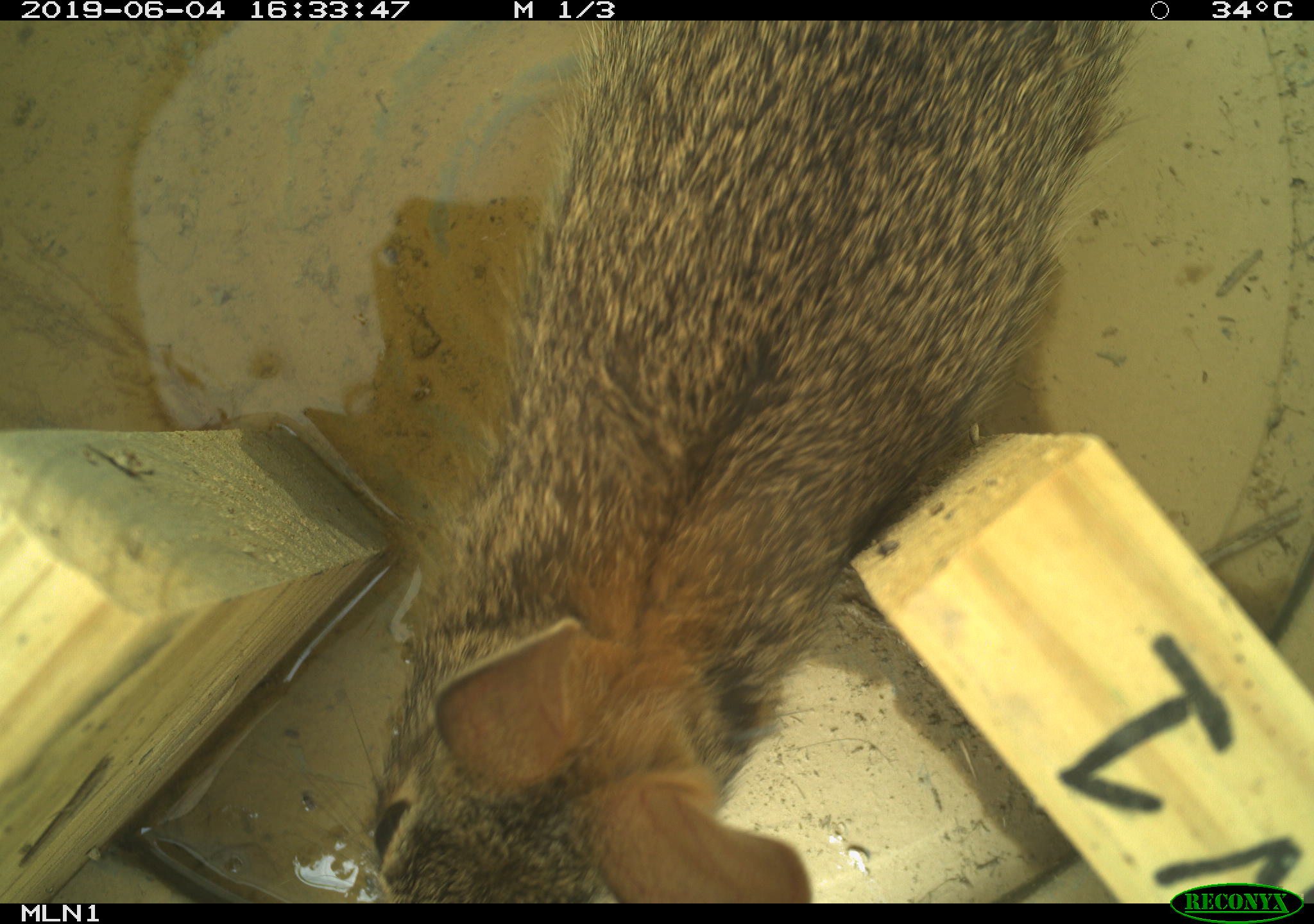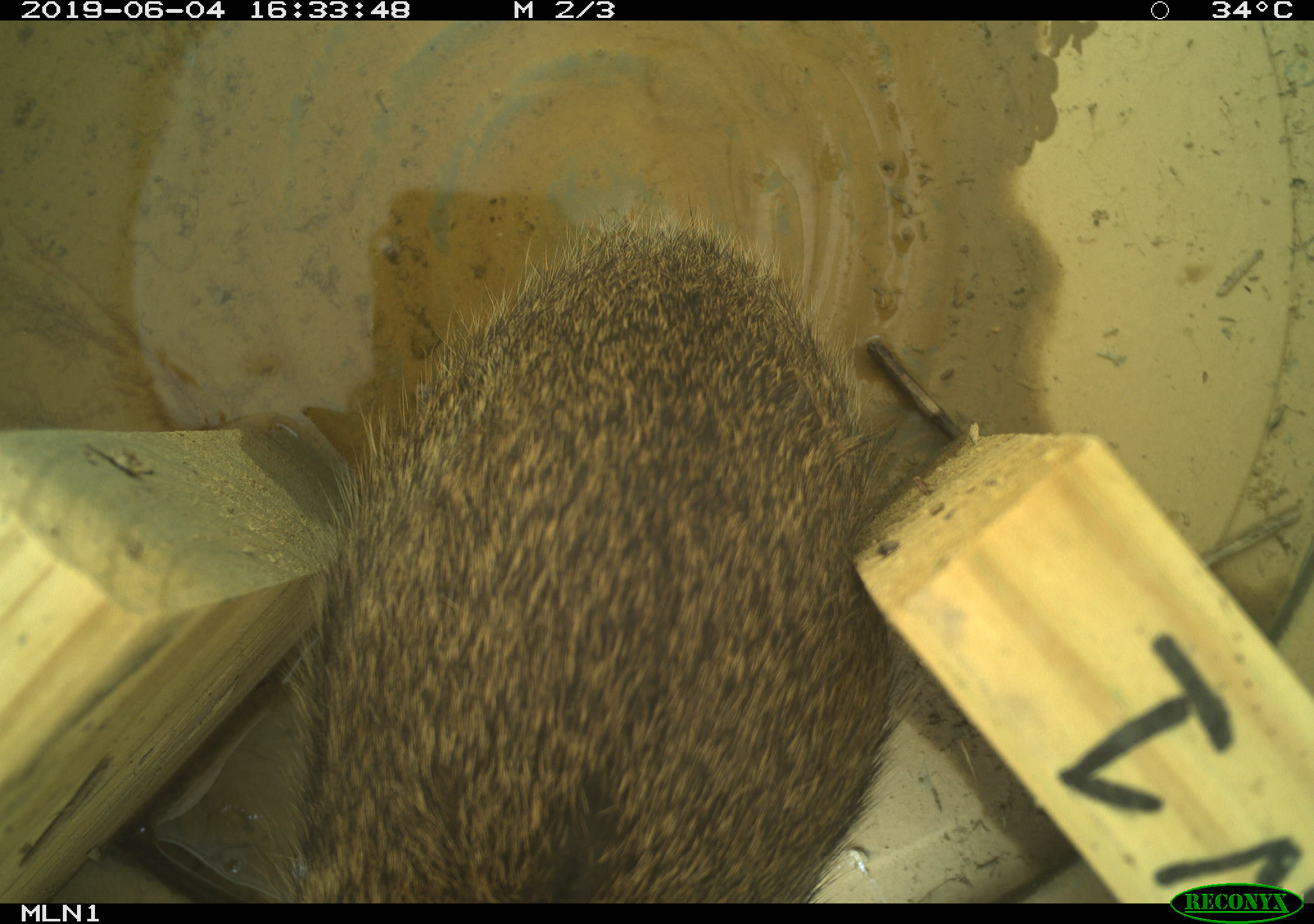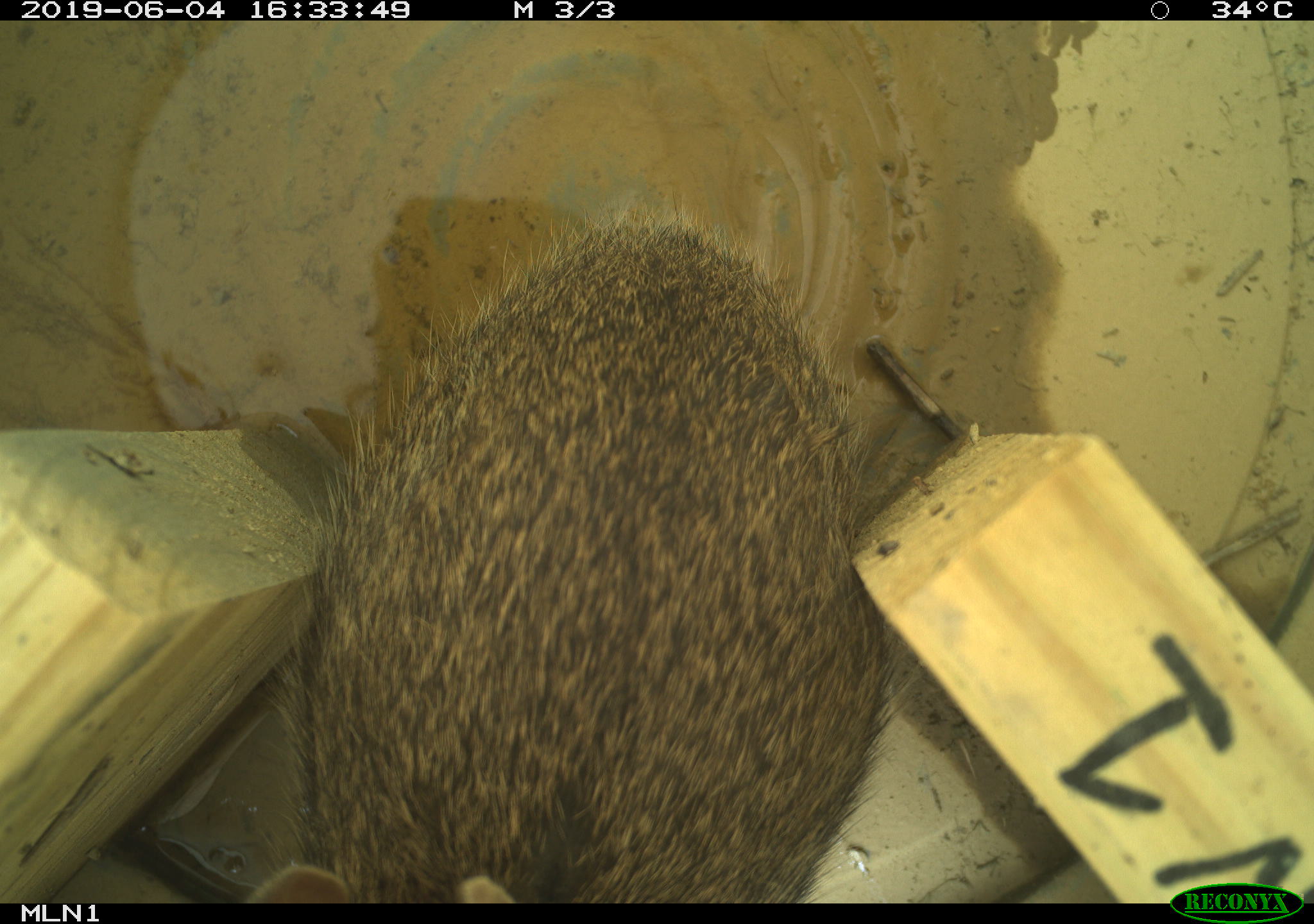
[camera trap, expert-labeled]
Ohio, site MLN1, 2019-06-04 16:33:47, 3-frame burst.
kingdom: Animalia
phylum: Chordata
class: Mammalia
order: Lagomorpha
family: Leporidae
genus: Sylvilagus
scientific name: Sylvilagus floridanus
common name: eastern cottontail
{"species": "eastern cottontail (Sylvilagus floridanus)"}